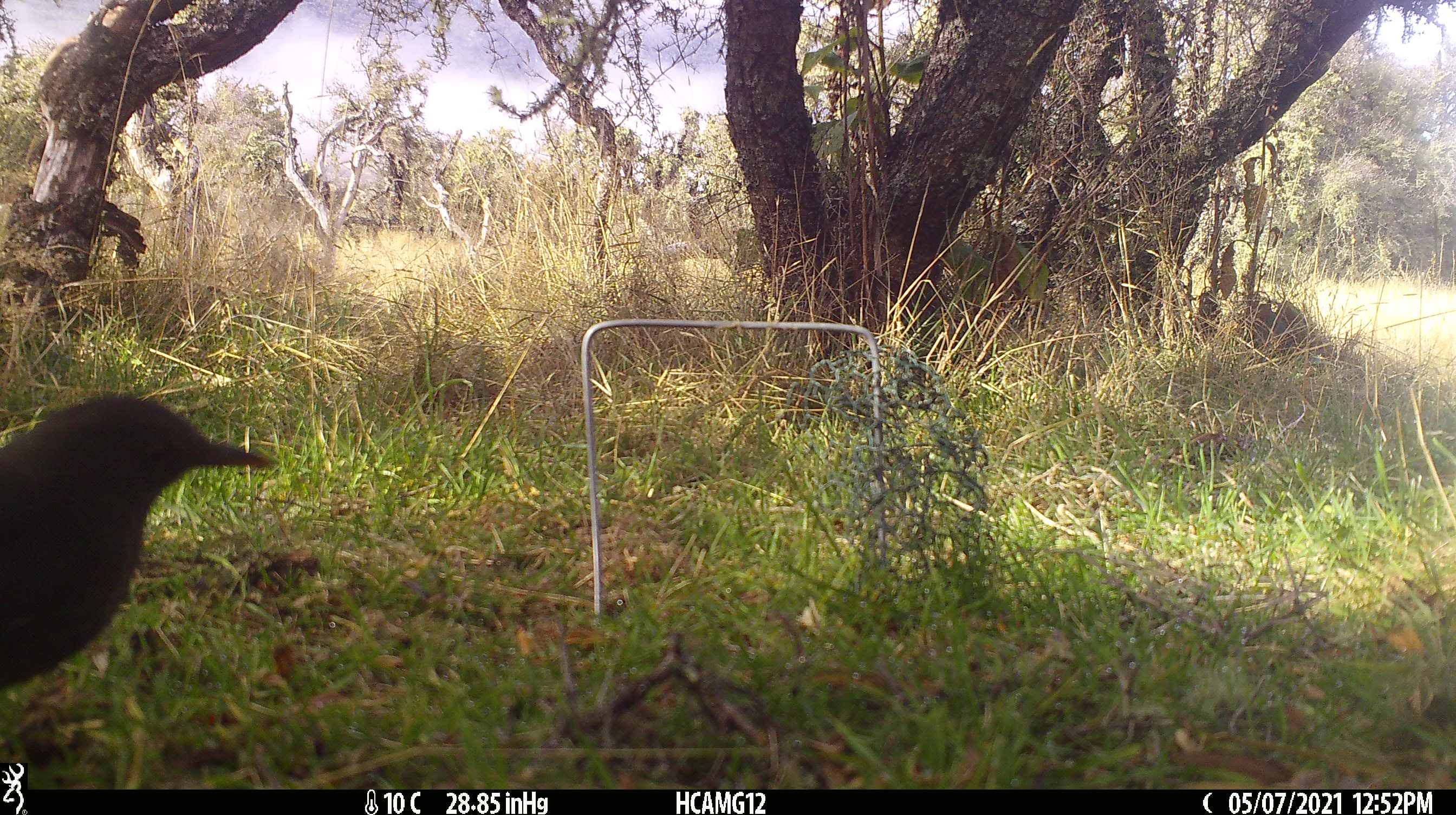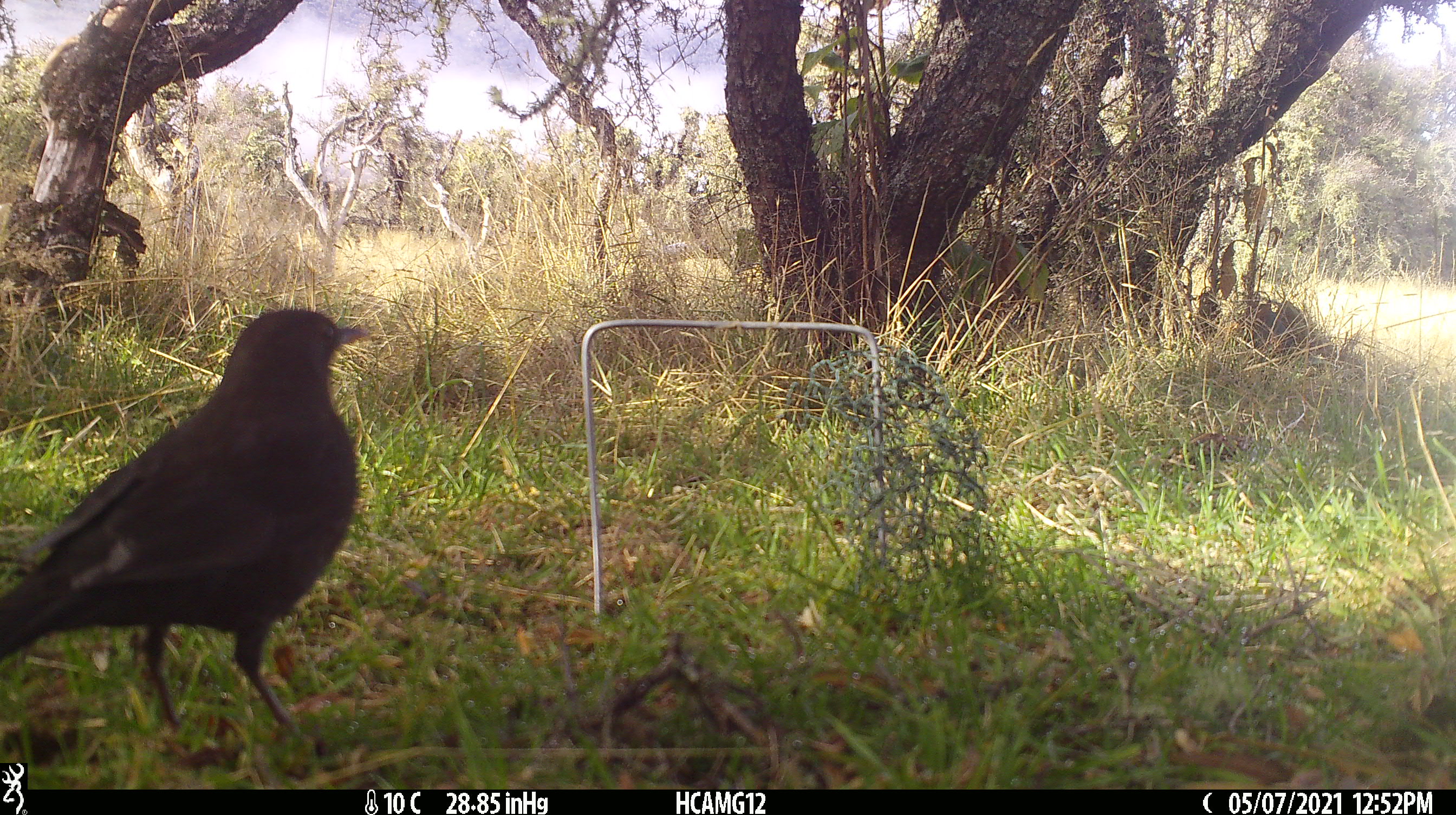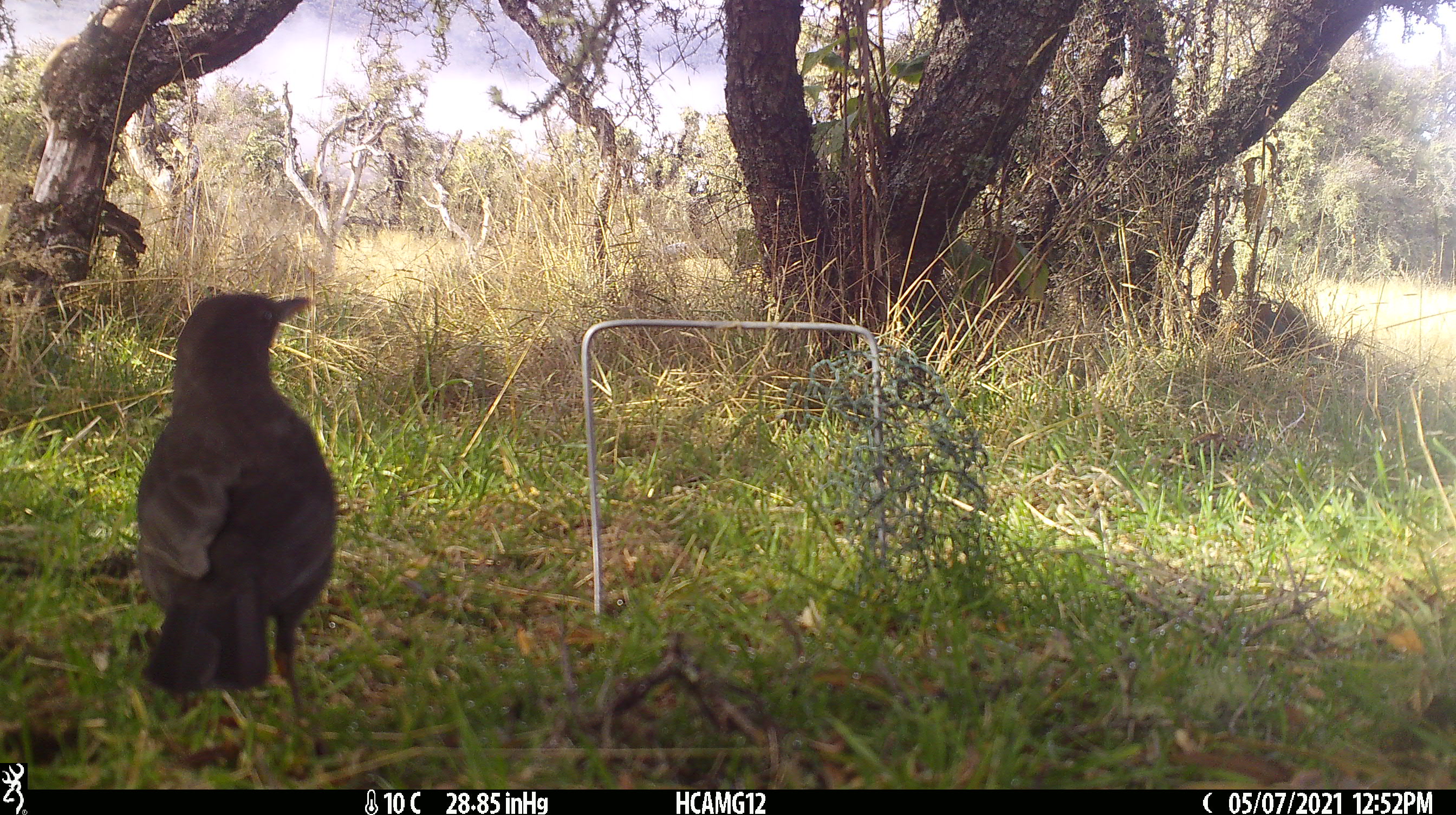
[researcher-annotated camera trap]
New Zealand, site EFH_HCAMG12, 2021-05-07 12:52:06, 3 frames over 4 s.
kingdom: Animalia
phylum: Chordata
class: Aves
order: Passeriformes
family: Turdidae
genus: Turdus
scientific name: Turdus merula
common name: eurasian blackbird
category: blackbird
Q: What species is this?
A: Blackbird (eurasian blackbird) (Turdus merula).